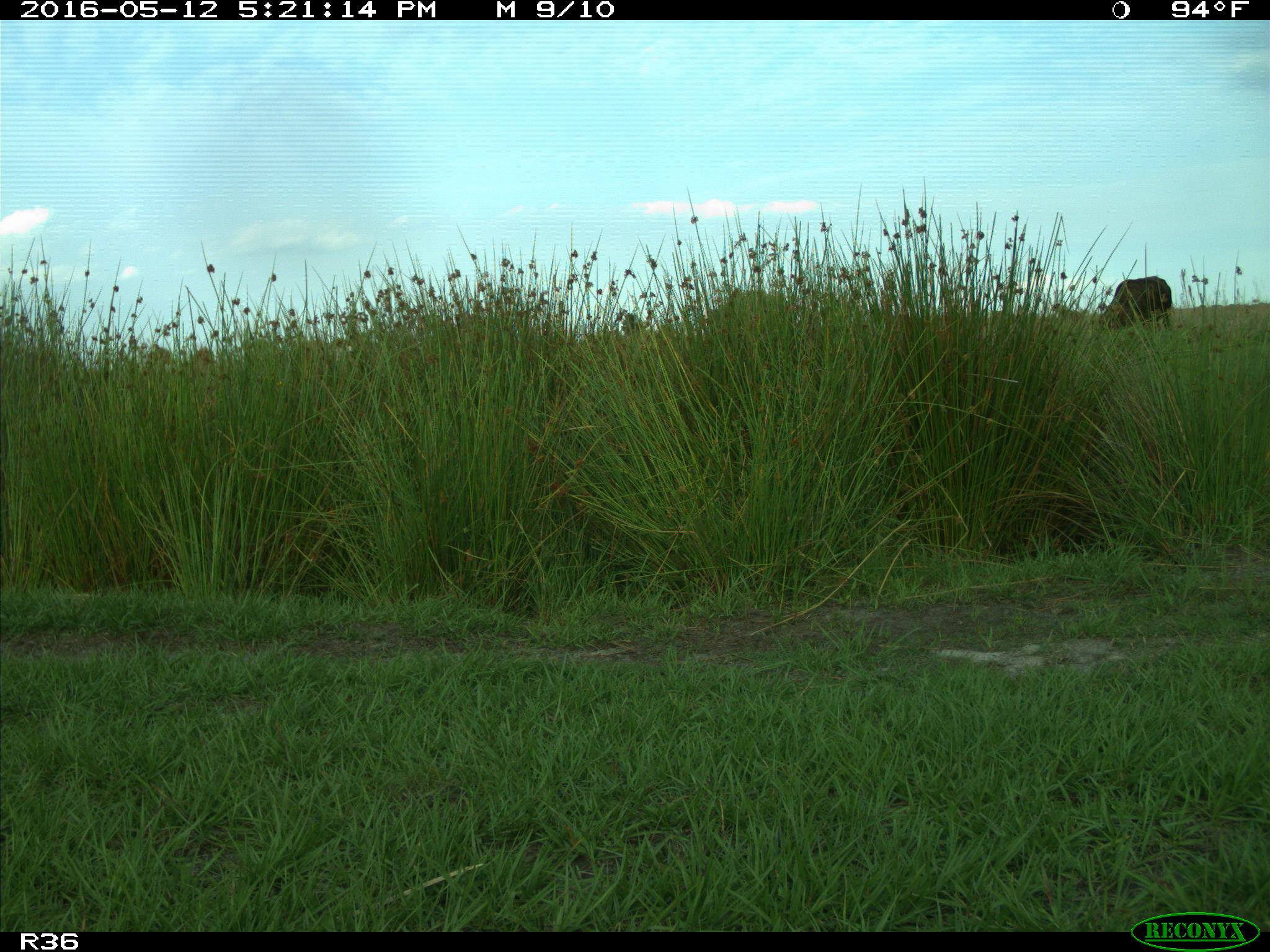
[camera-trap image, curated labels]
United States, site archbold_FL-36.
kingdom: Animalia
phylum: Chordata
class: Mammalia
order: Artiodactyla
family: Bovidae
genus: Bos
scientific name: Bos taurus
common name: domestic cow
Bos taurus (domestic cow).